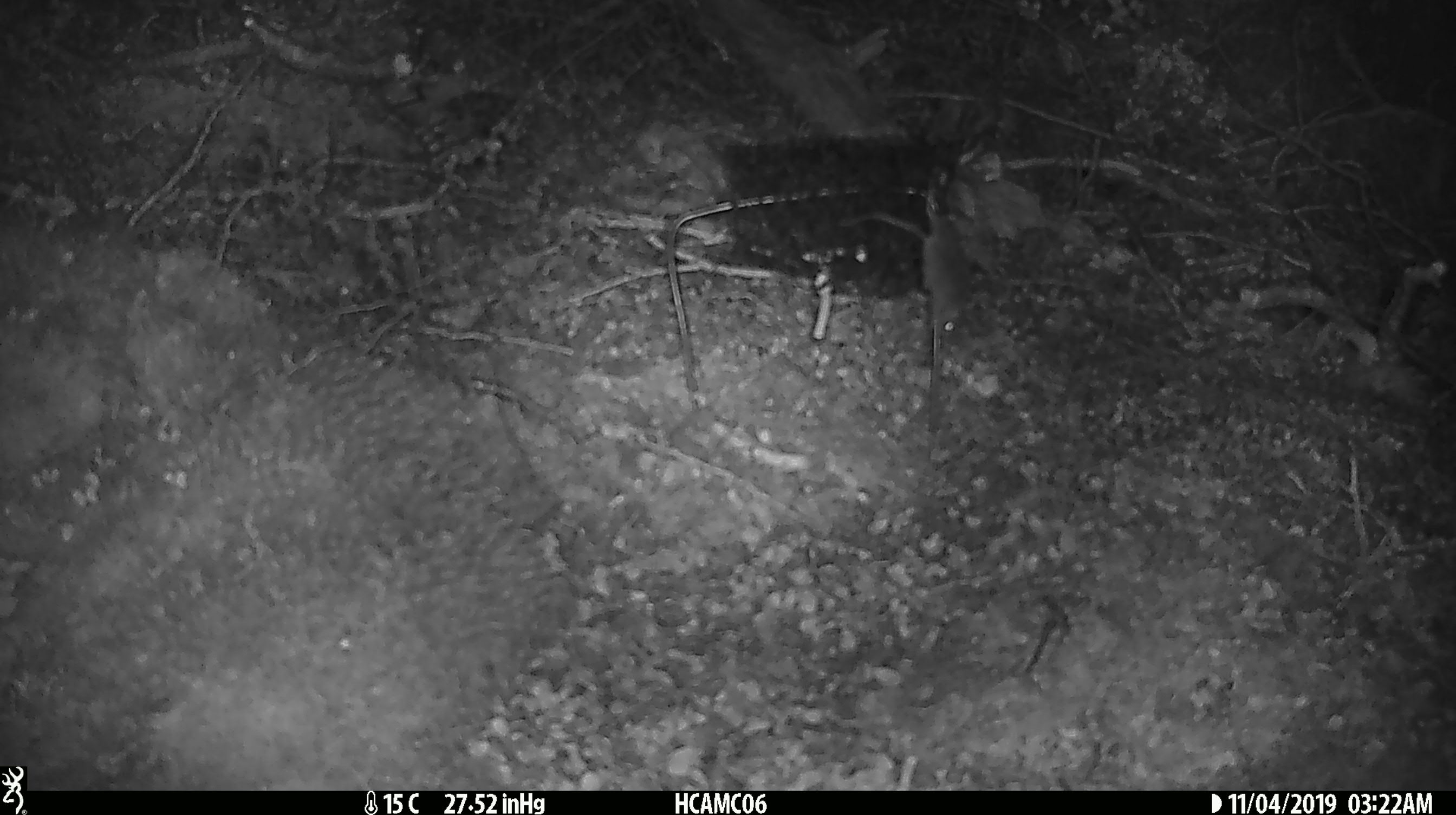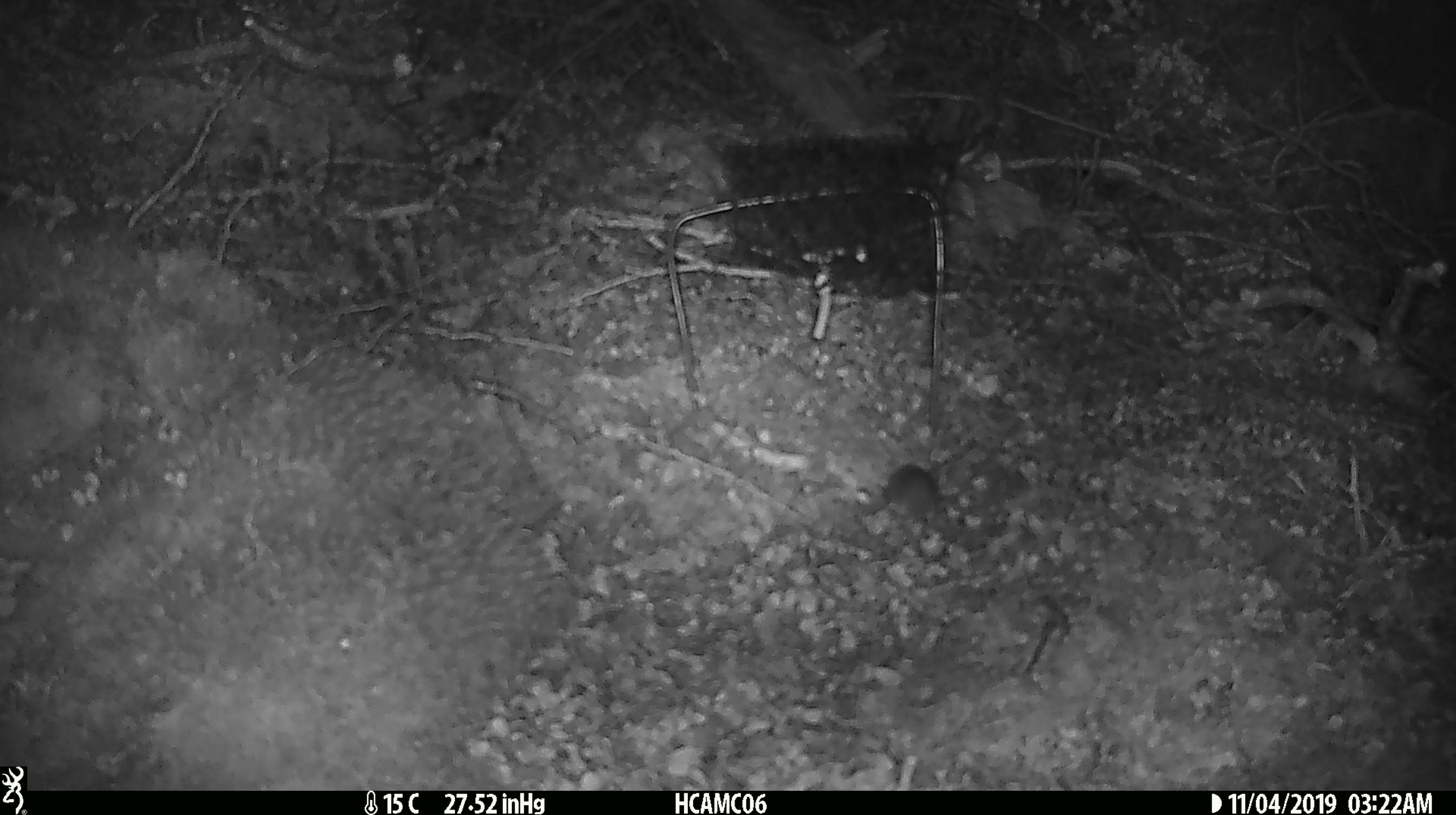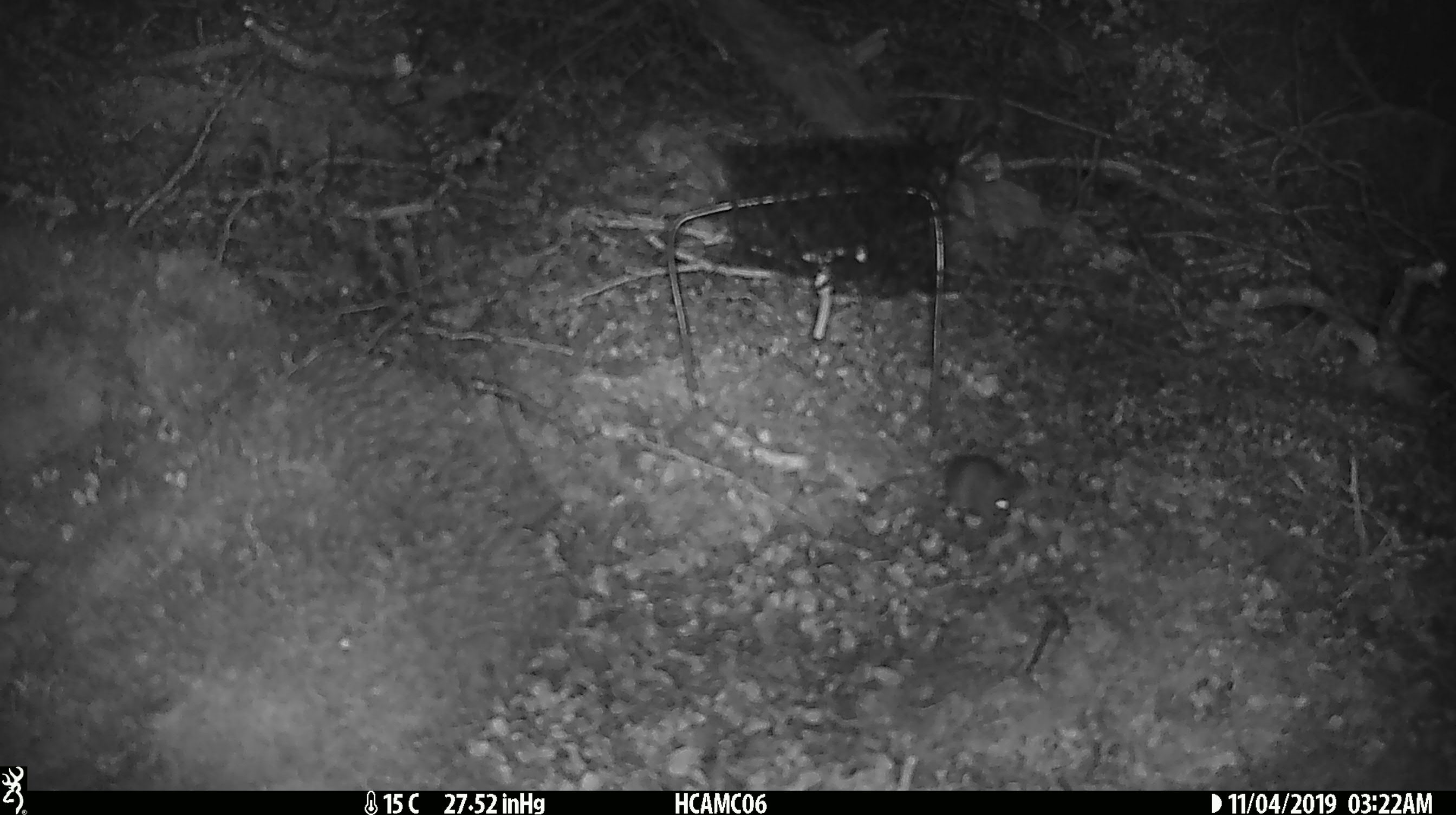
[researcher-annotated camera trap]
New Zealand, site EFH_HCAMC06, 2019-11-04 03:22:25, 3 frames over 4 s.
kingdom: Animalia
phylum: Chordata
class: Mammalia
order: Rodentia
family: Muridae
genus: Mus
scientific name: Mus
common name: mouse